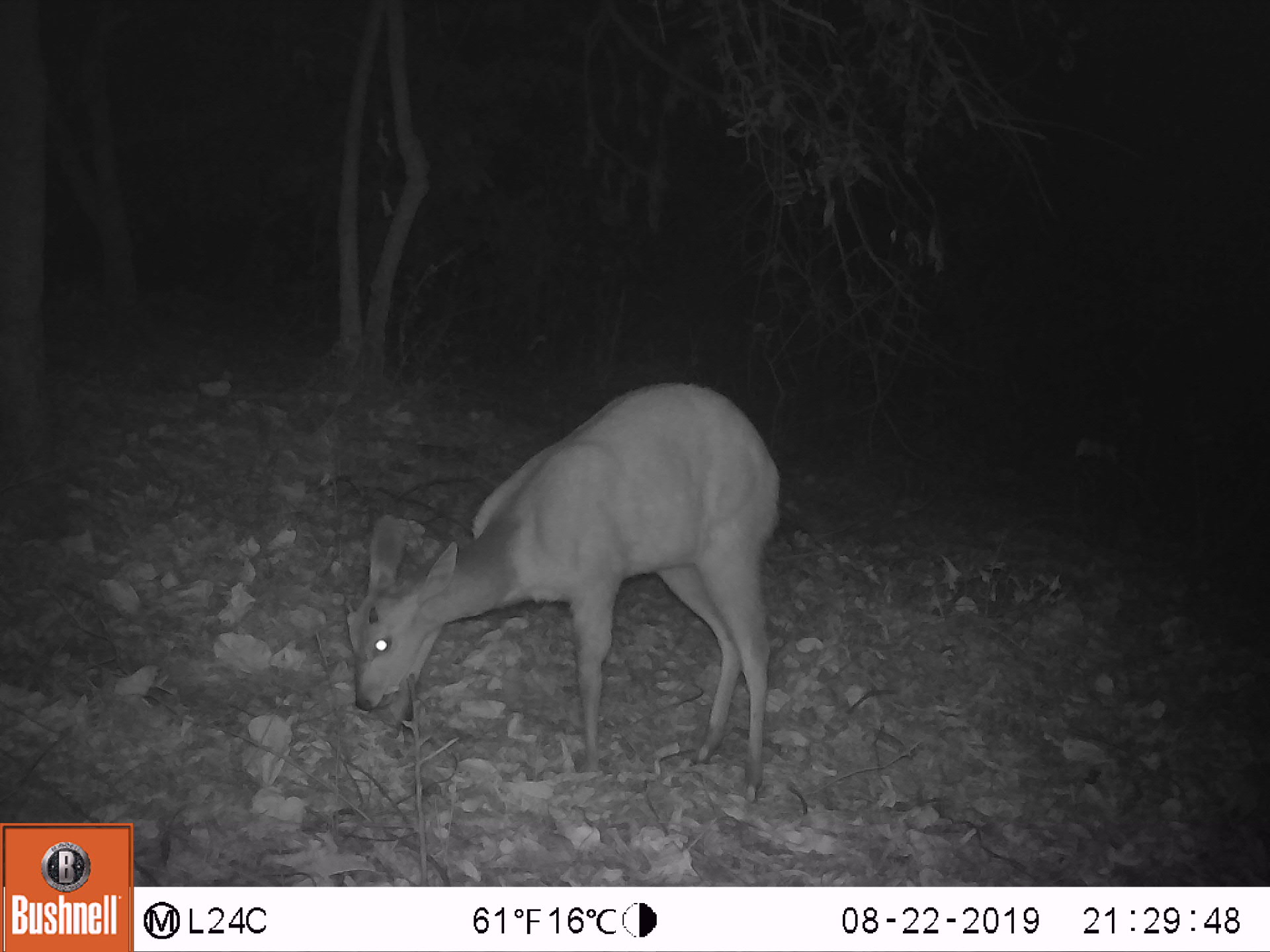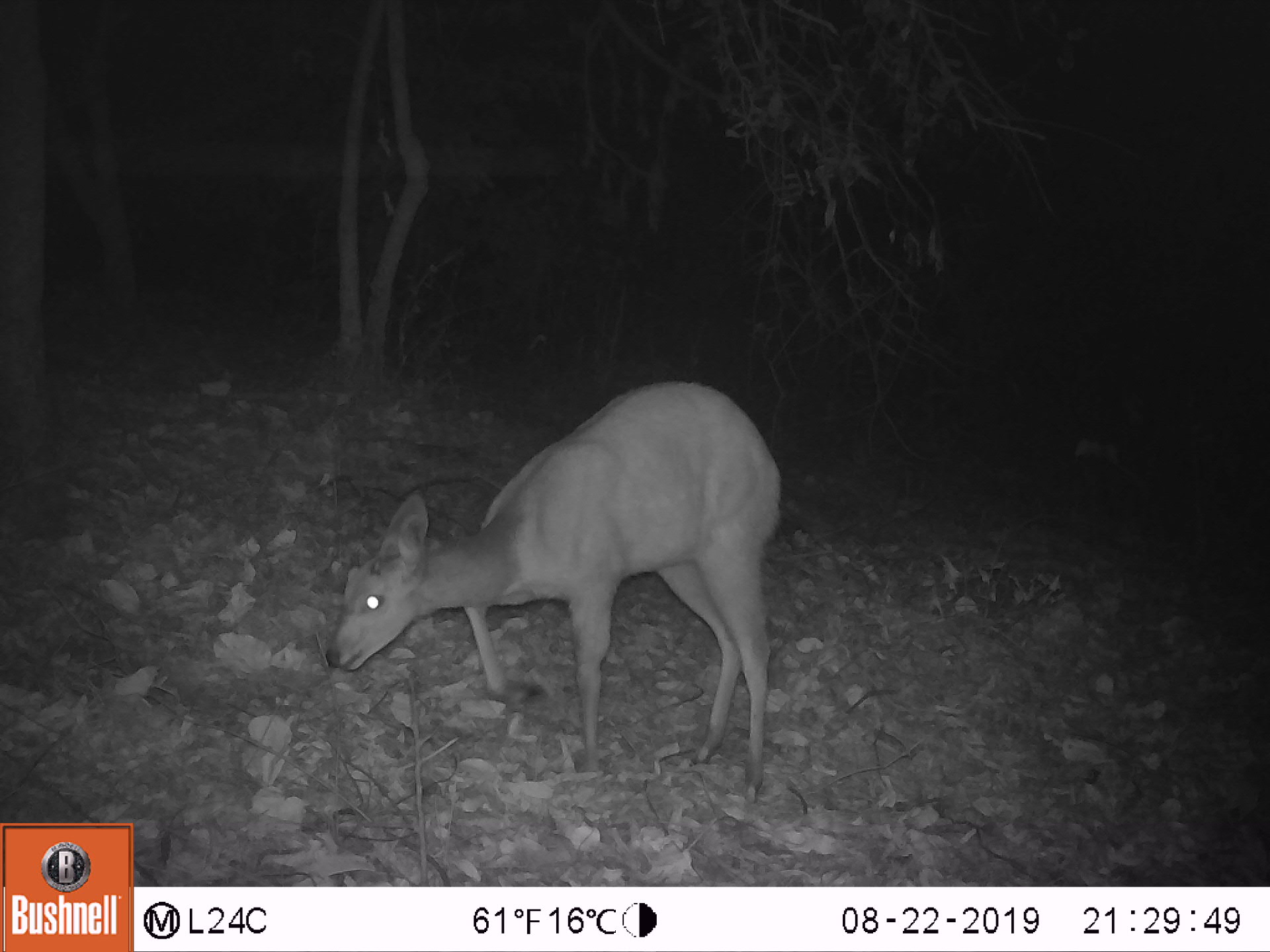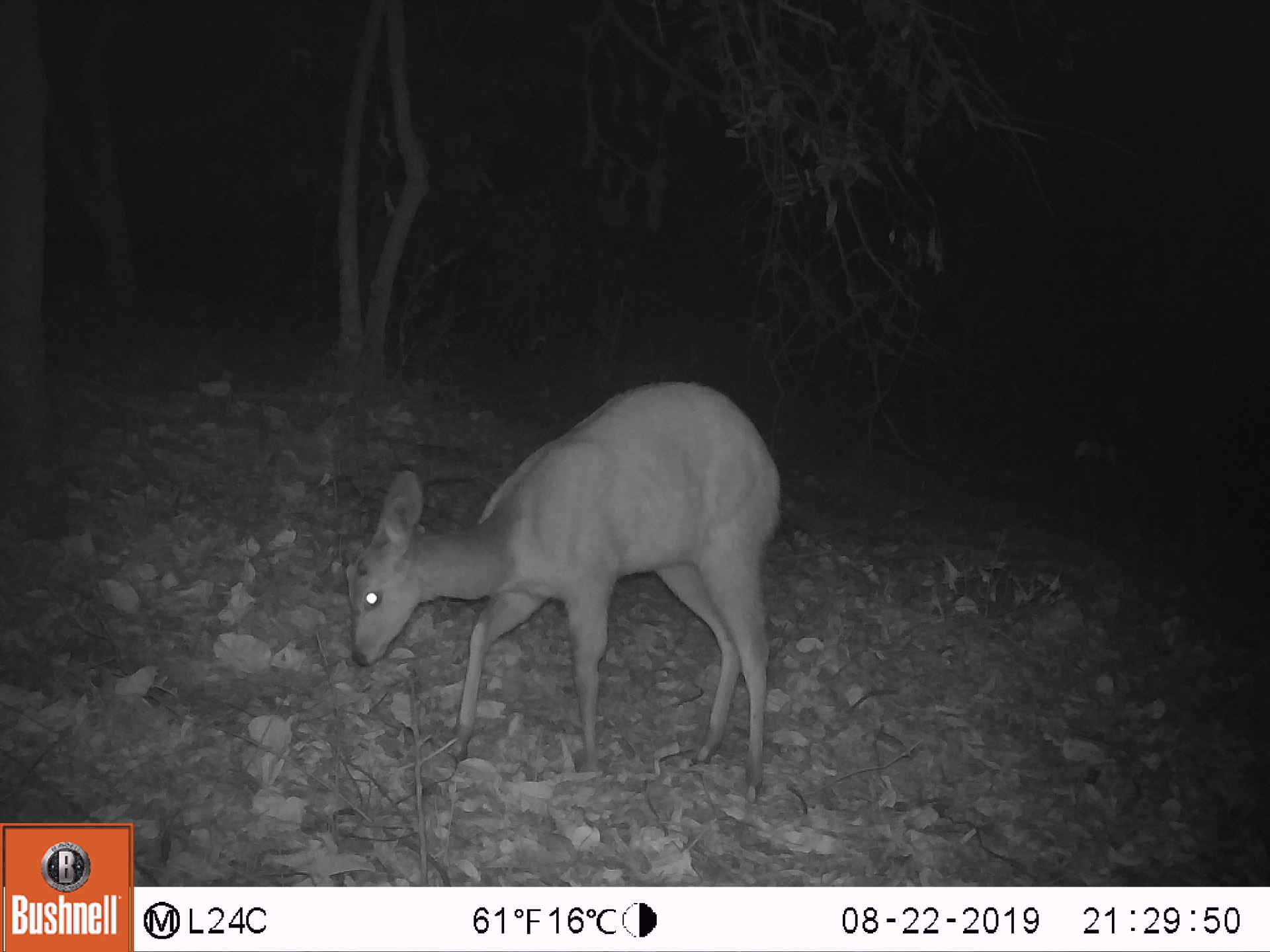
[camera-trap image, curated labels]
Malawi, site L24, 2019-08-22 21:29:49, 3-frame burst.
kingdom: Animalia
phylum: Chordata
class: Mammalia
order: Artiodactyla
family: Bovidae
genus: Tragelaphus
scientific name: Tragelaphus sylvaticus sylvaticus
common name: cape bushbuck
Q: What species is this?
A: Cape bushbuck (Tragelaphus sylvaticus sylvaticus).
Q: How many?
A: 1.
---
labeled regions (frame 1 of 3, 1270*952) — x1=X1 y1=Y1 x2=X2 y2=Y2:
cape bushbuck: x1=338 y1=367 x2=775 y2=802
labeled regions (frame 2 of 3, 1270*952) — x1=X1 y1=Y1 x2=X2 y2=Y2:
cape bushbuck: x1=320 y1=360 x2=779 y2=805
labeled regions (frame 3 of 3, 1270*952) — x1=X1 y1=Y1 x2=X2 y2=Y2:
cape bushbuck: x1=342 y1=356 x2=788 y2=807